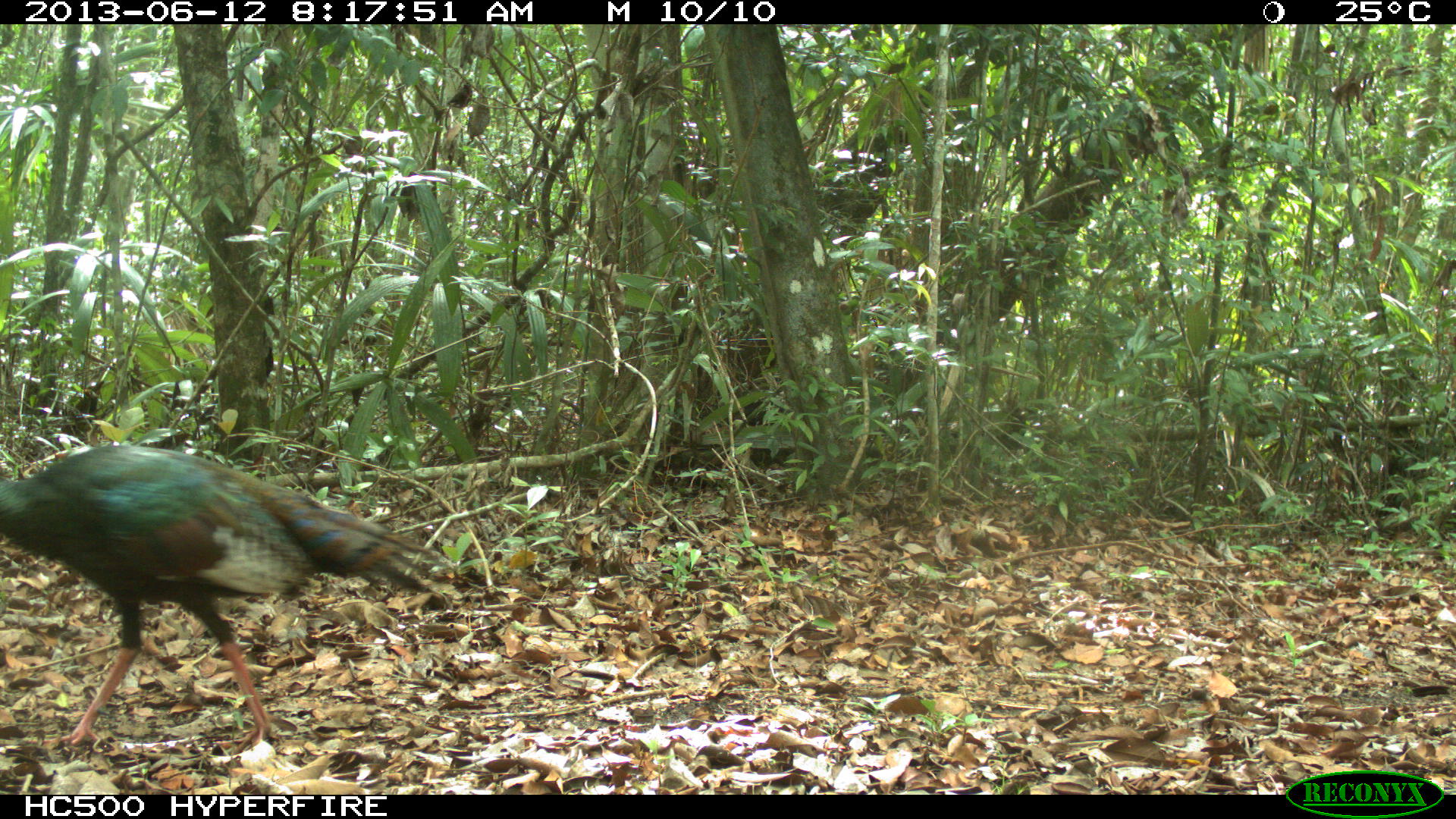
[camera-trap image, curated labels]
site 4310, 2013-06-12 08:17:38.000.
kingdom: Animalia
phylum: Chordata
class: Aves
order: Galliformes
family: Phasianidae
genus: Meleagris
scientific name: Meleagris ocellata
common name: ocellated turkey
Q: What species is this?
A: Meleagris ocellata (ocellated turkey).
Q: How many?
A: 1.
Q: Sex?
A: Male.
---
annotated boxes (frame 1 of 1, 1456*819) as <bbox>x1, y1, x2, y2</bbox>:
meleagris ocellata: <bbox>2, 443, 448, 756</bbox>